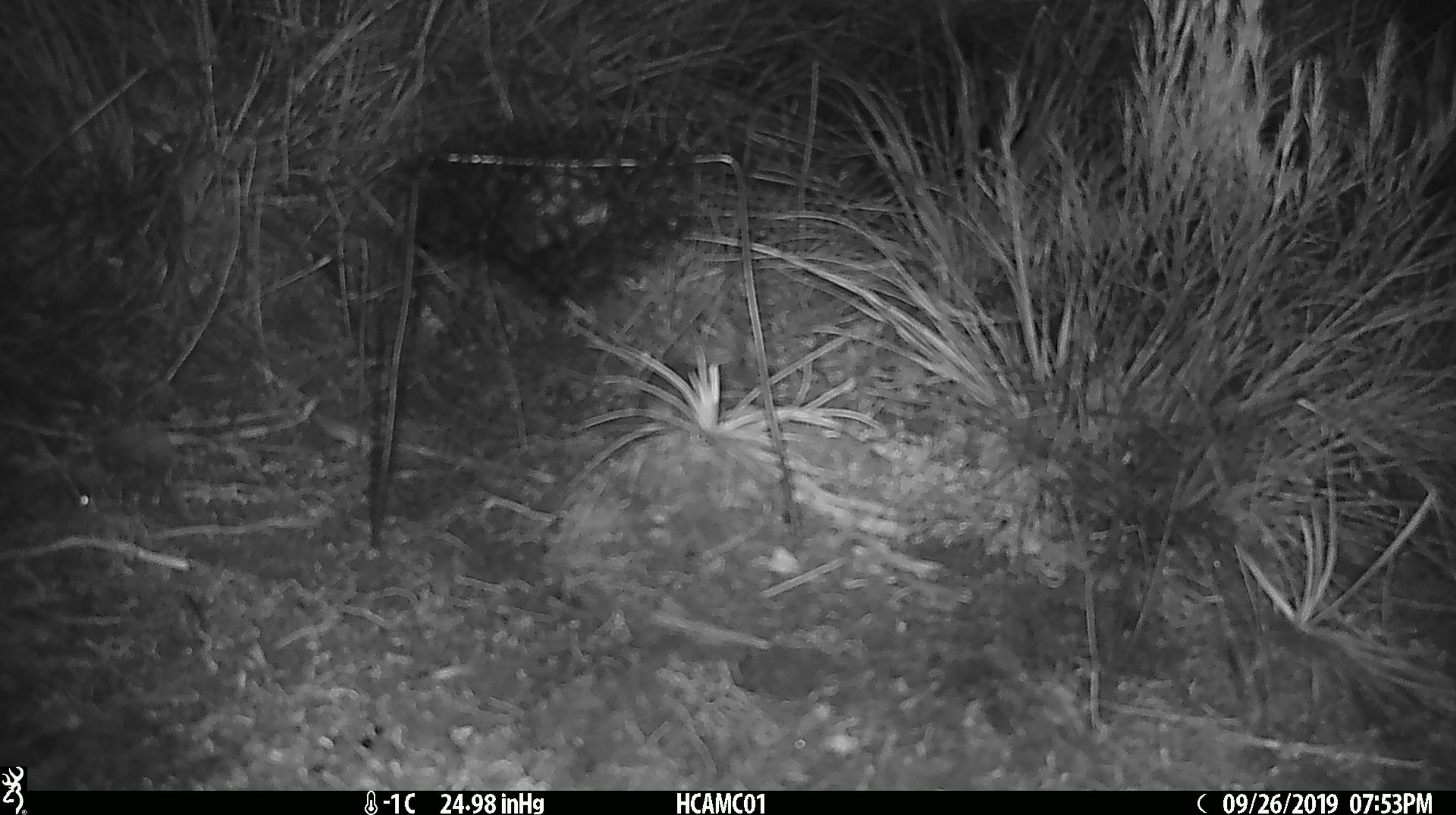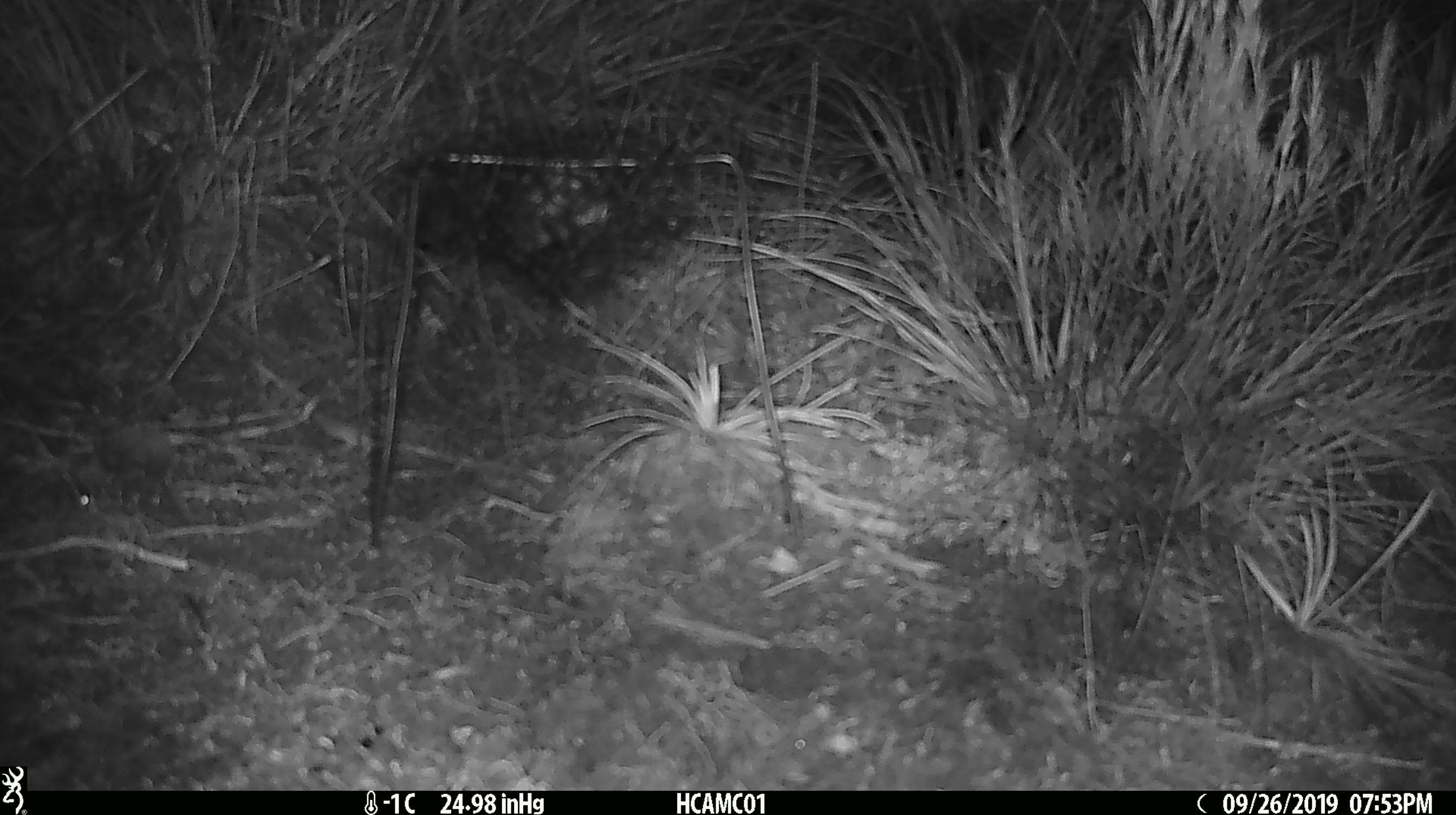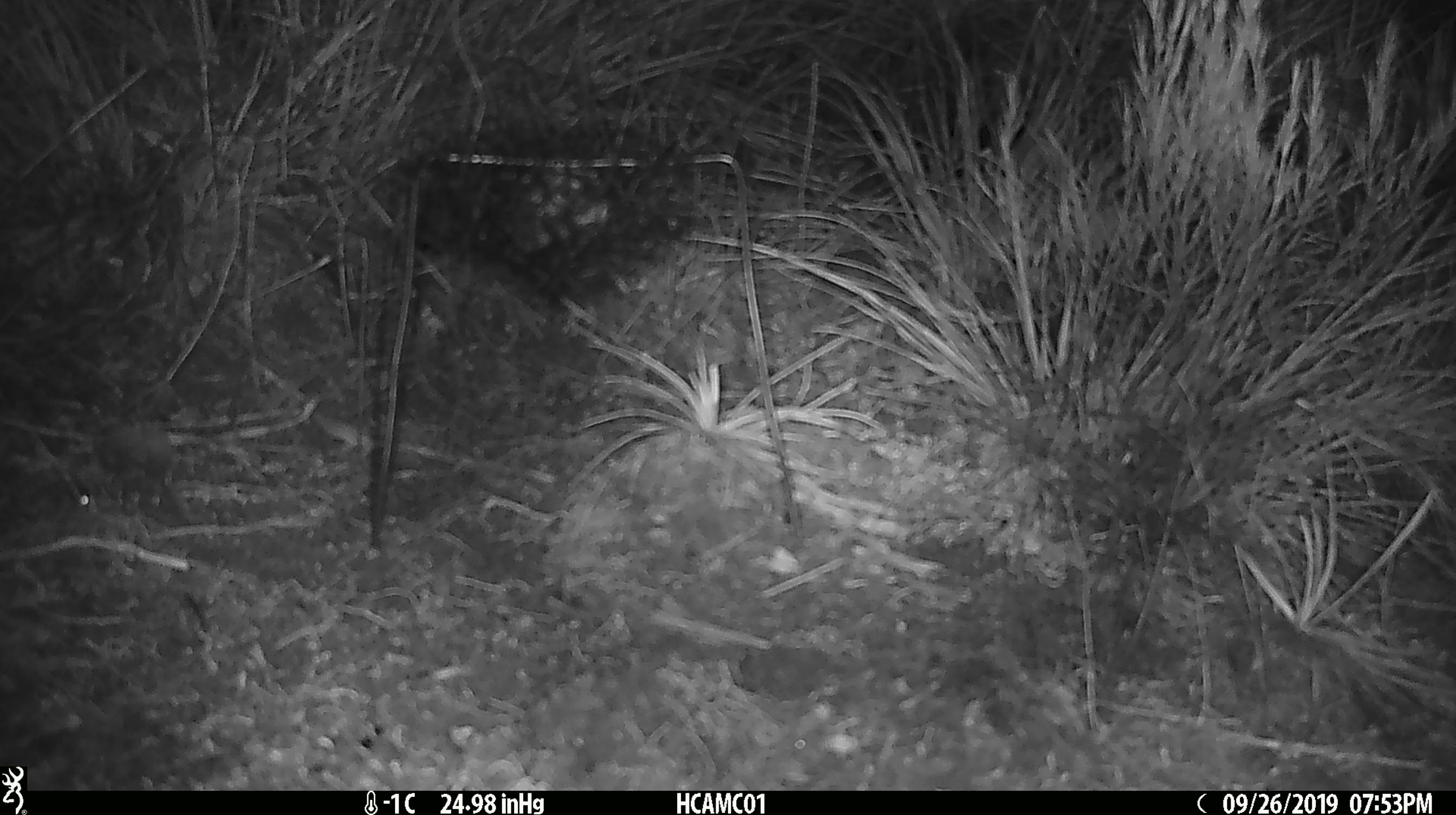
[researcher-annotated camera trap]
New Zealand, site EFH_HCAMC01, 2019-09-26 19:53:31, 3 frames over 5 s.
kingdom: Animalia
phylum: Chordata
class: Mammalia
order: Rodentia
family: Muridae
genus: Mus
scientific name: Mus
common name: mouse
Mouse (Mus).